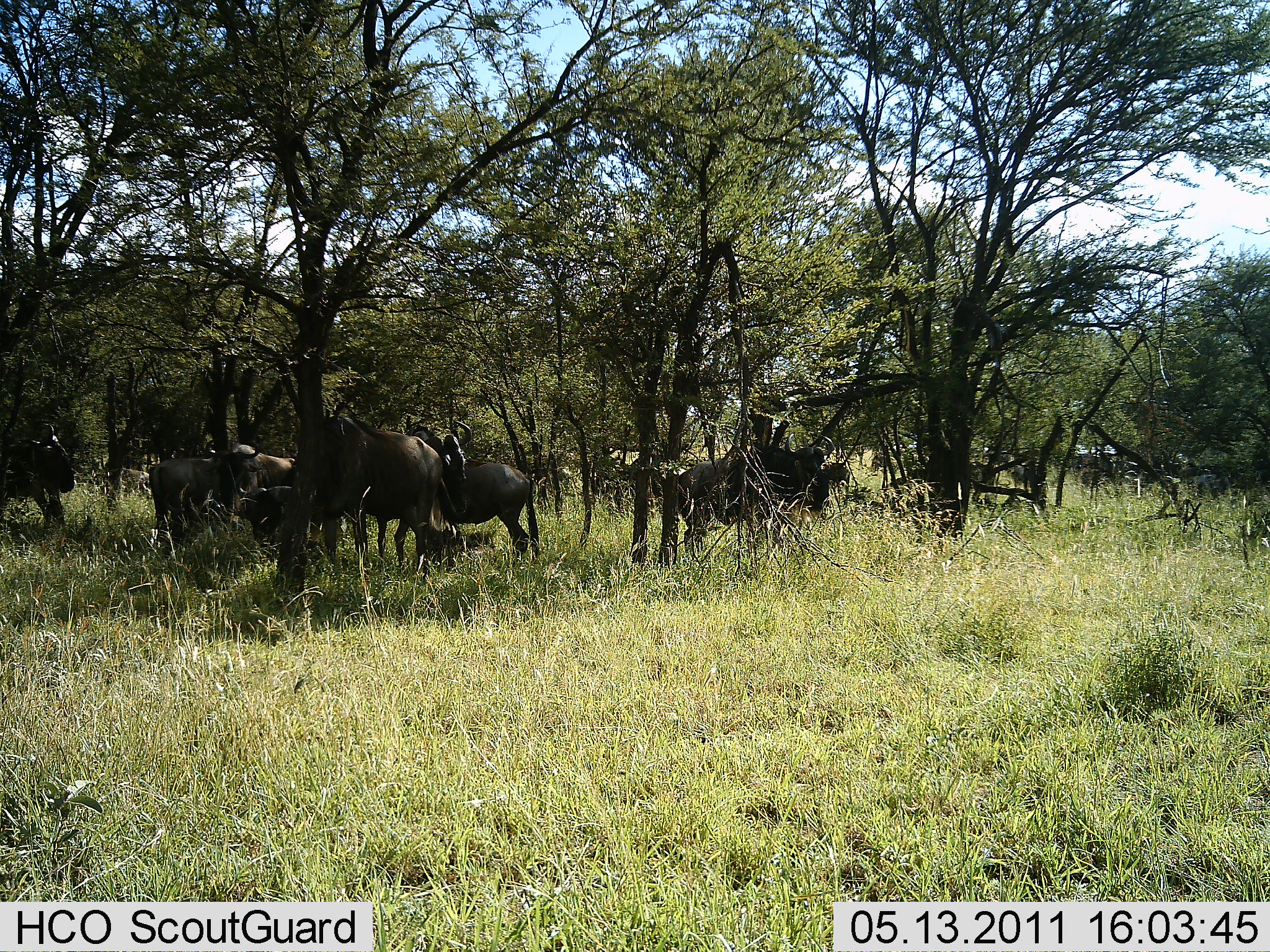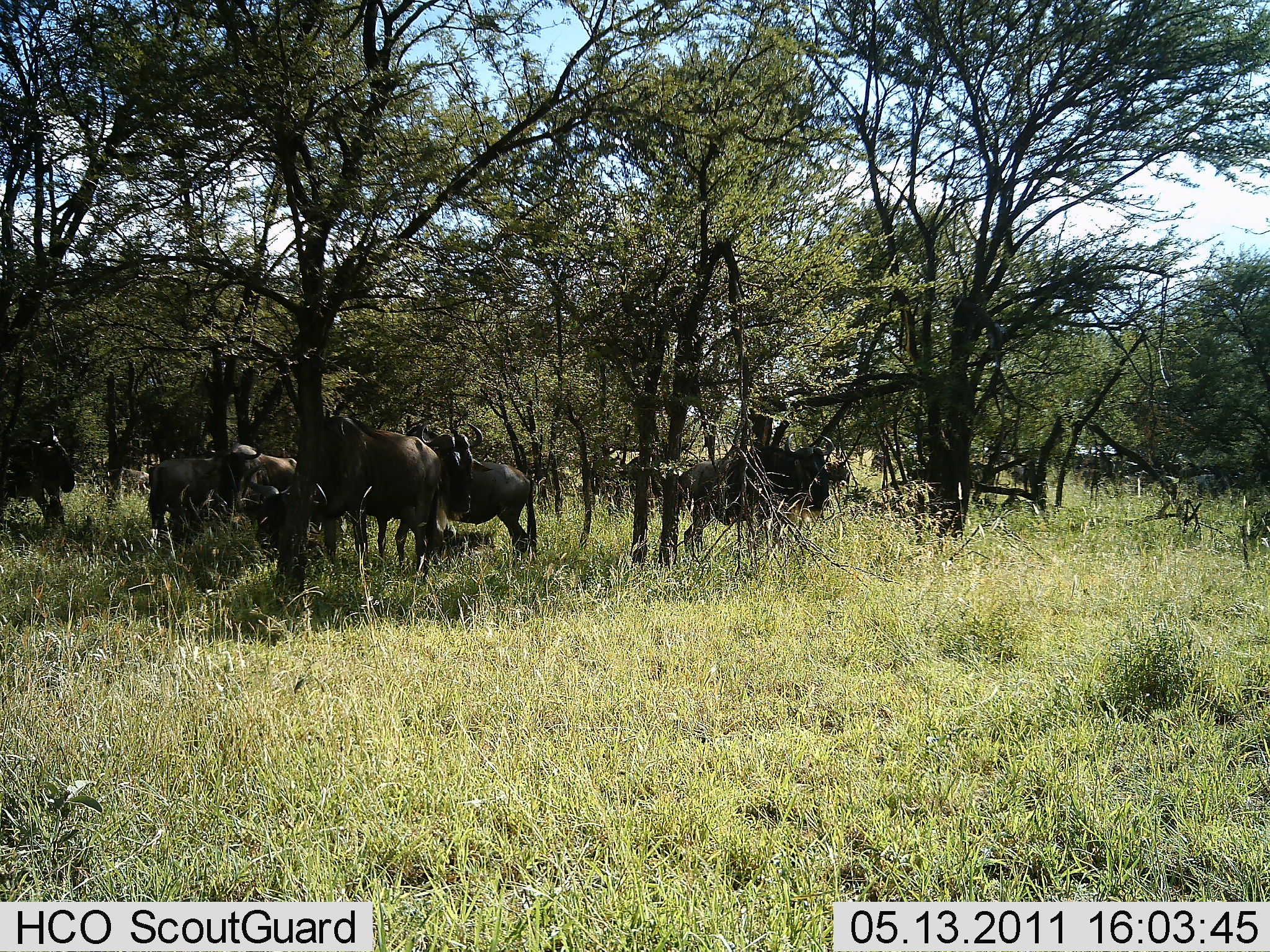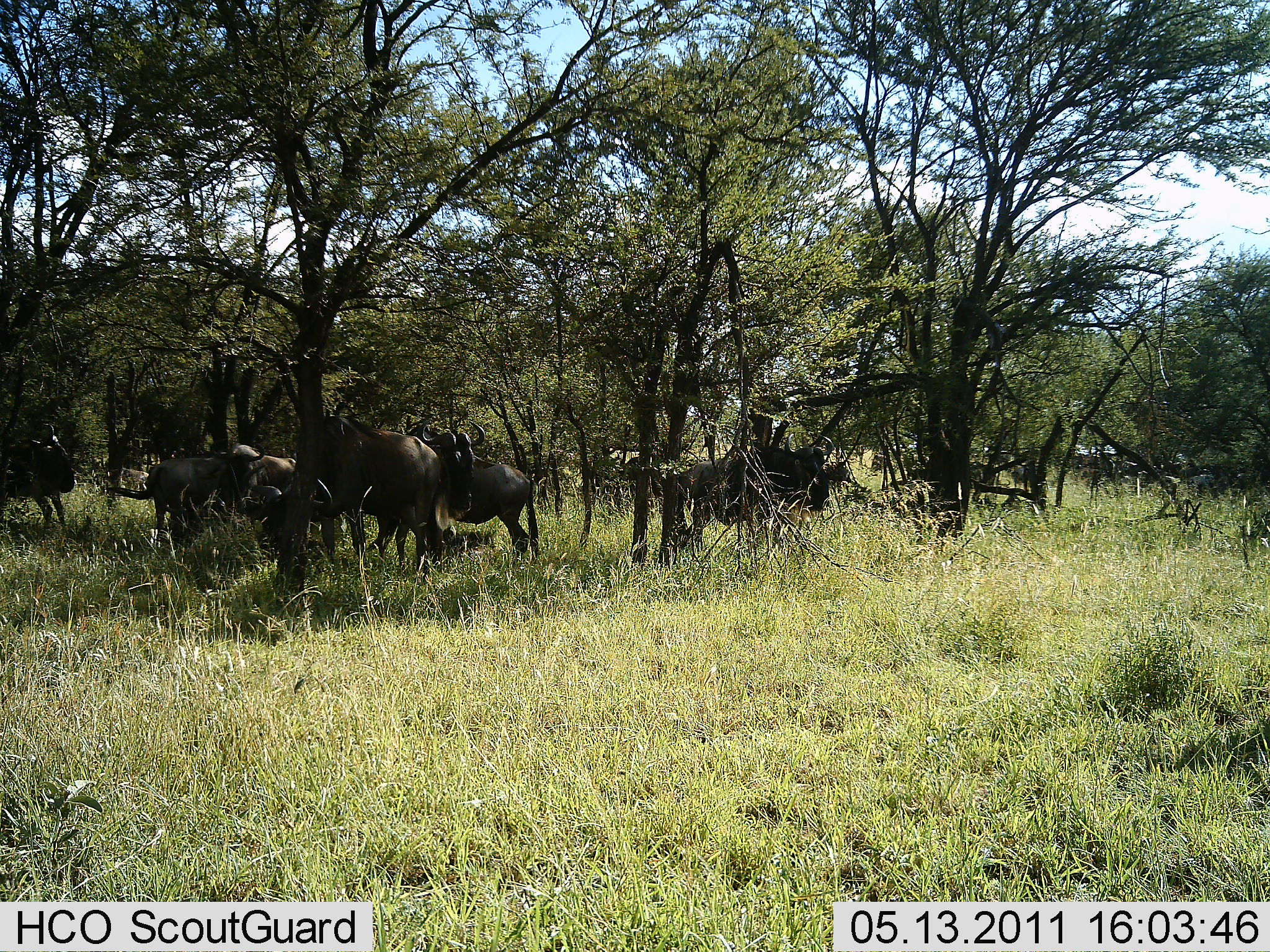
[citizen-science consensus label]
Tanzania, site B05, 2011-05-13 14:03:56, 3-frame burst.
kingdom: Animalia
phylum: Chordata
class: Mammalia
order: Artiodactyla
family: Bovidae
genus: Connochaetes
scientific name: Connochaetes taurinus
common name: blue wildebeest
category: wildebeest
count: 10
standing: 47%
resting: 27%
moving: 7%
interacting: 20%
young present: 0%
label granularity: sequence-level